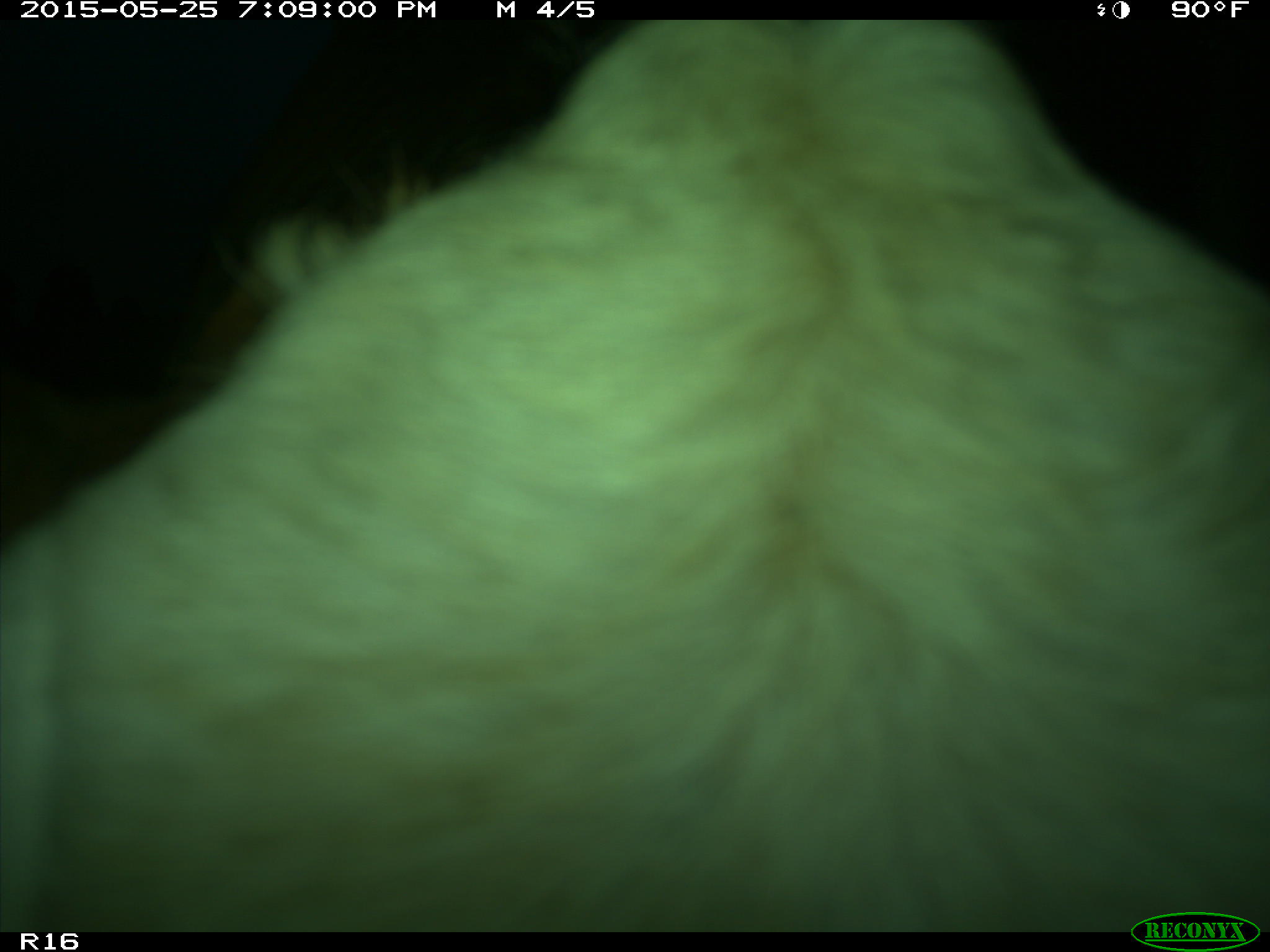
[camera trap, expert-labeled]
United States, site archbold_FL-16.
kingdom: Animalia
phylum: Chordata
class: Mammalia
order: Artiodactyla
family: Bovidae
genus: Bos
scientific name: Bos taurus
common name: domestic cow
Bos taurus (domestic cow).